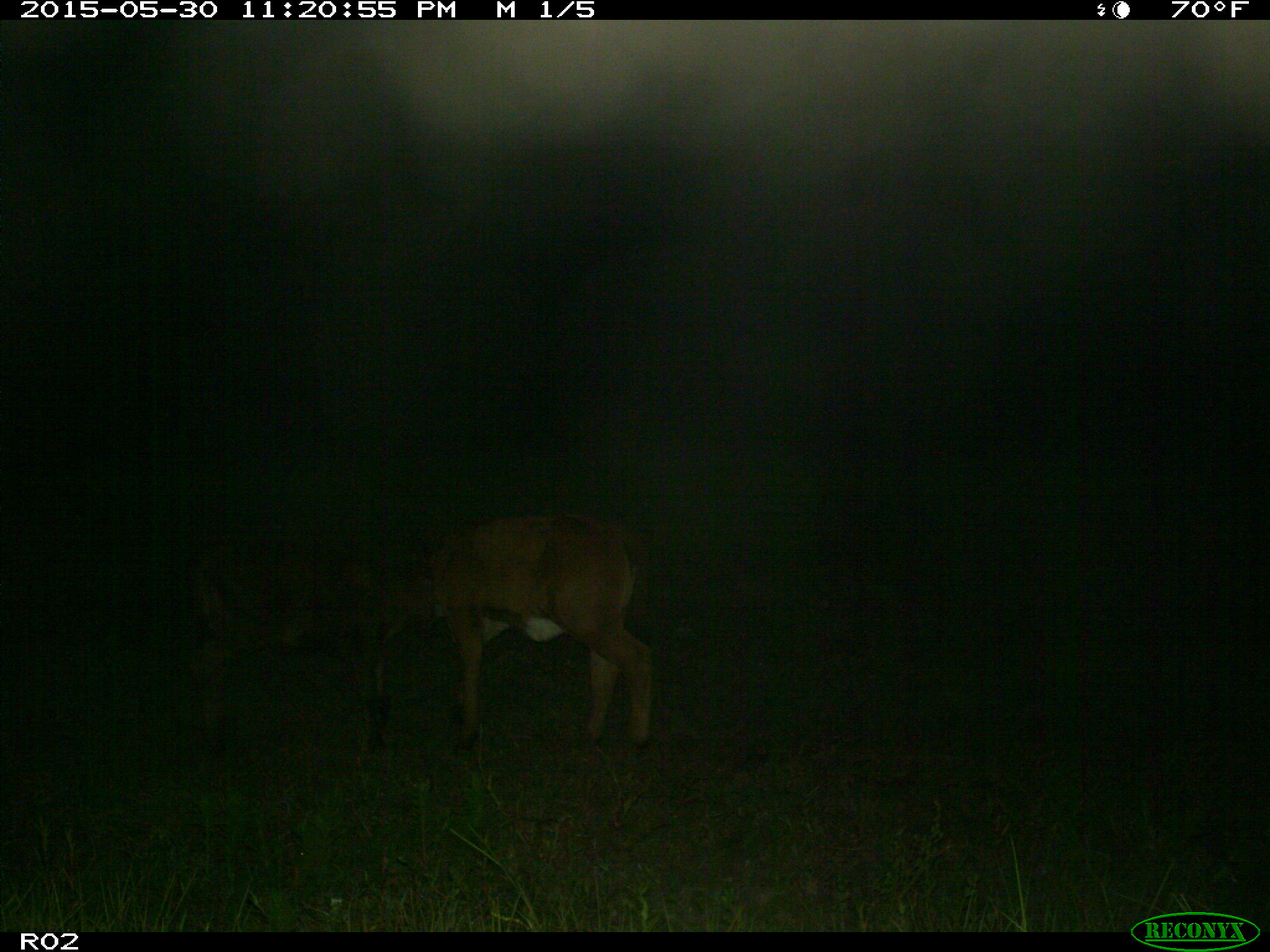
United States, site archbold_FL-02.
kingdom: Animalia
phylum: Chordata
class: Mammalia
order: Artiodactyla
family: Bovidae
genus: Bos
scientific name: Bos taurus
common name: domestic cow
Bos taurus (domestic cow).